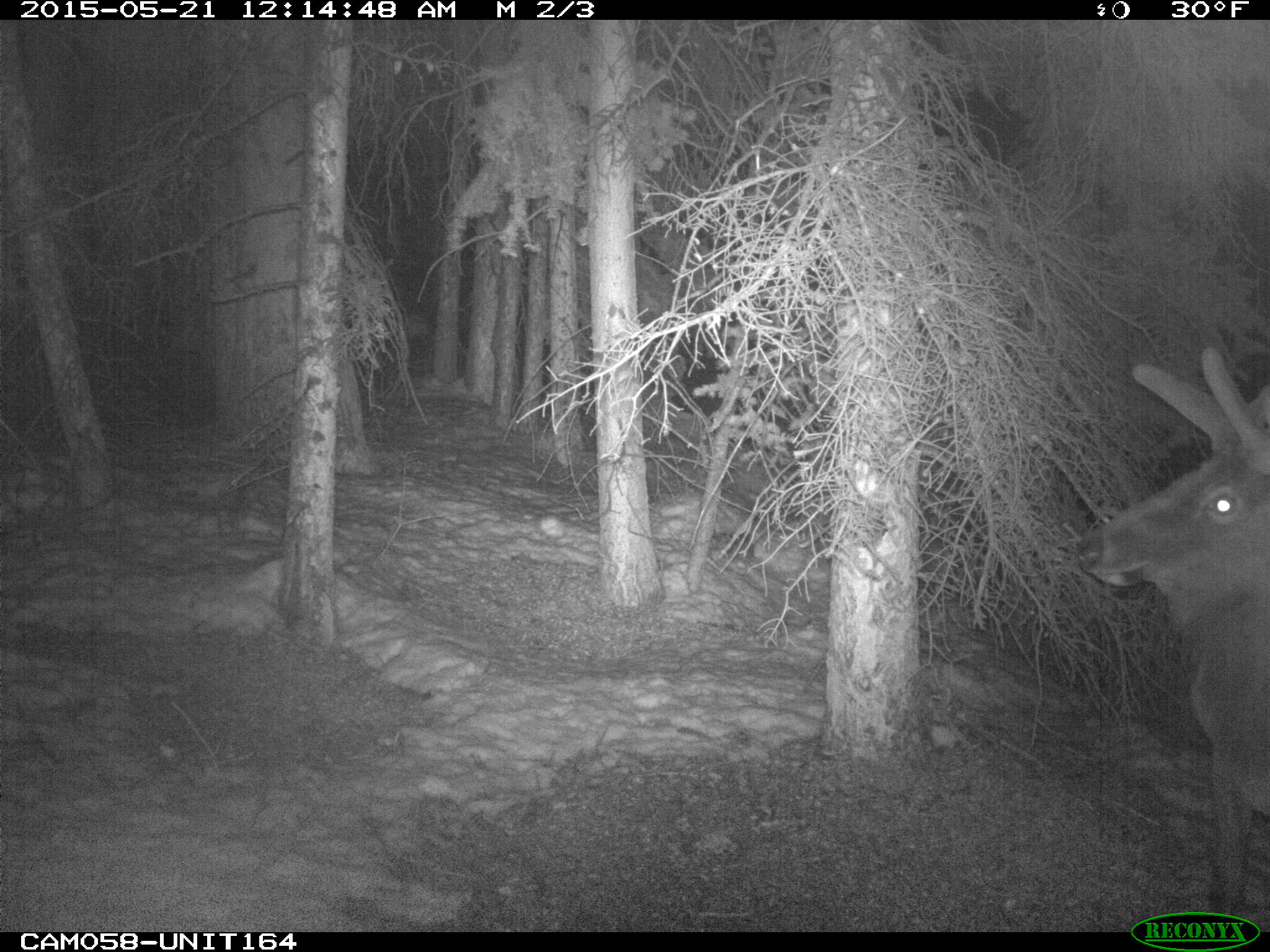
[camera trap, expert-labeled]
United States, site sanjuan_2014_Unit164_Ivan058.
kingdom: Animalia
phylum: Chordata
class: Mammalia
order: Artiodactyla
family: Cervidae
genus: Cervus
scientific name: Cervus elaphus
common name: red deer